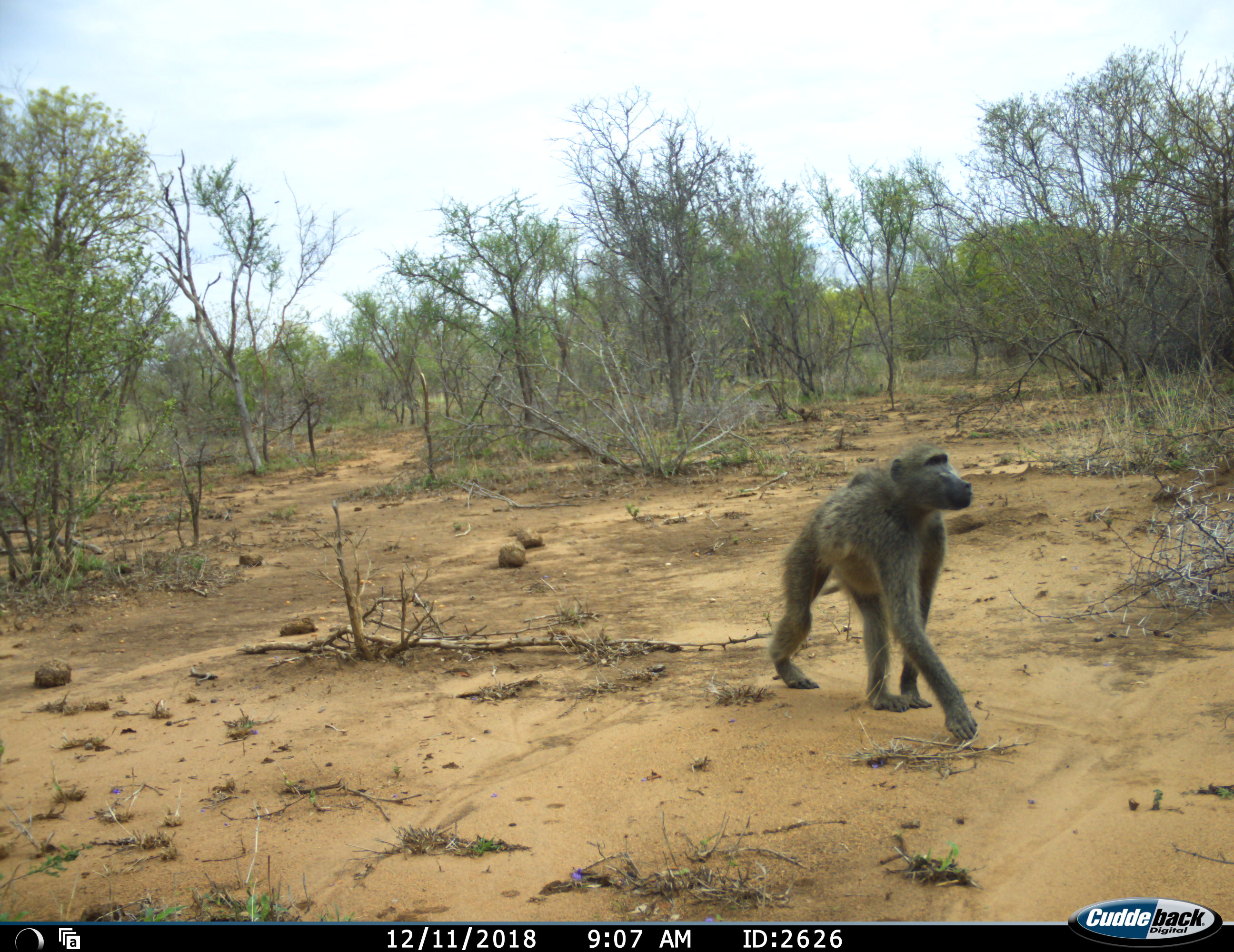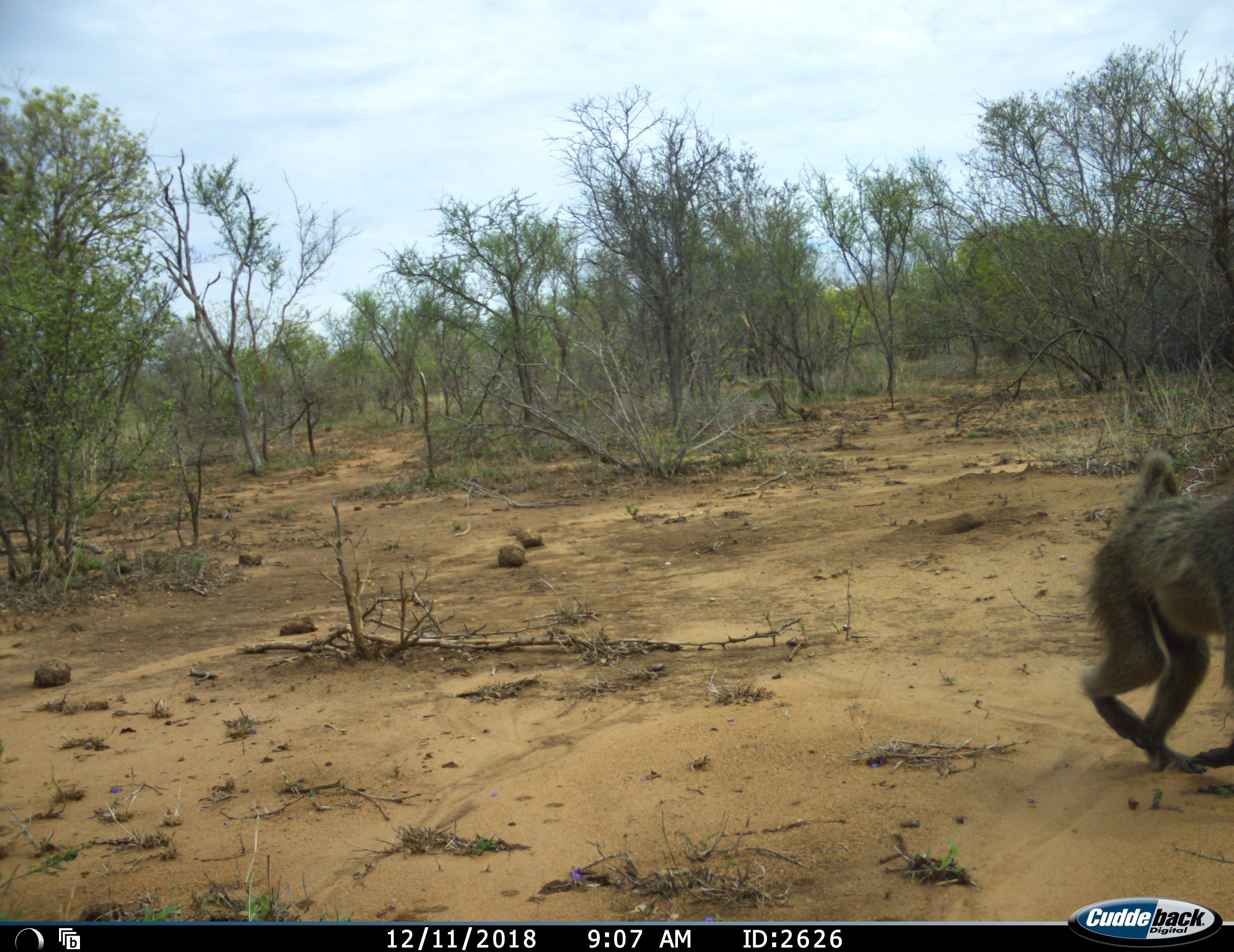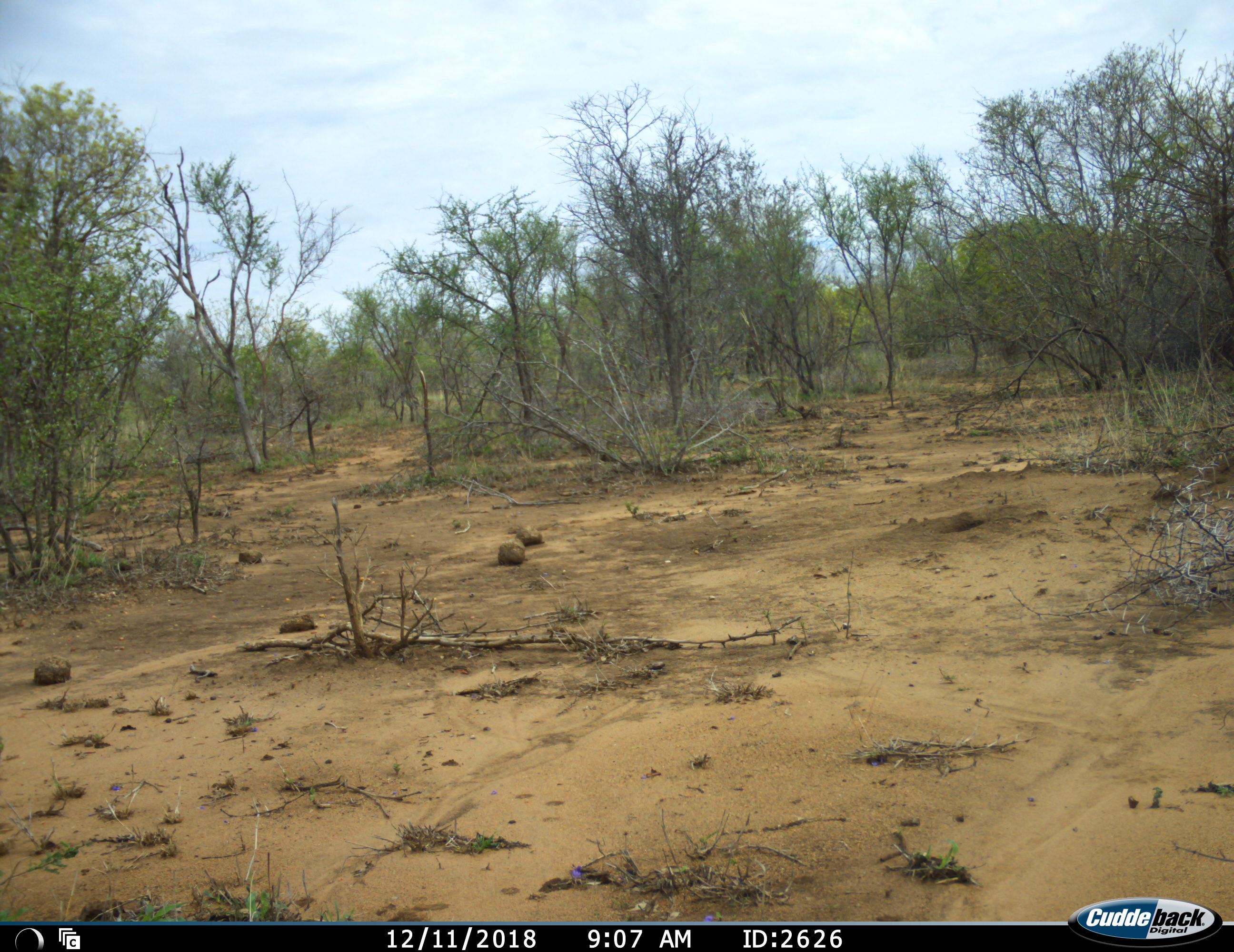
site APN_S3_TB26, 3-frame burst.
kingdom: Animalia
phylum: Chordata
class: Mammalia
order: Primates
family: Cercopithecidae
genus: Papio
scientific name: Papio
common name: baboon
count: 1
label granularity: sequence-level